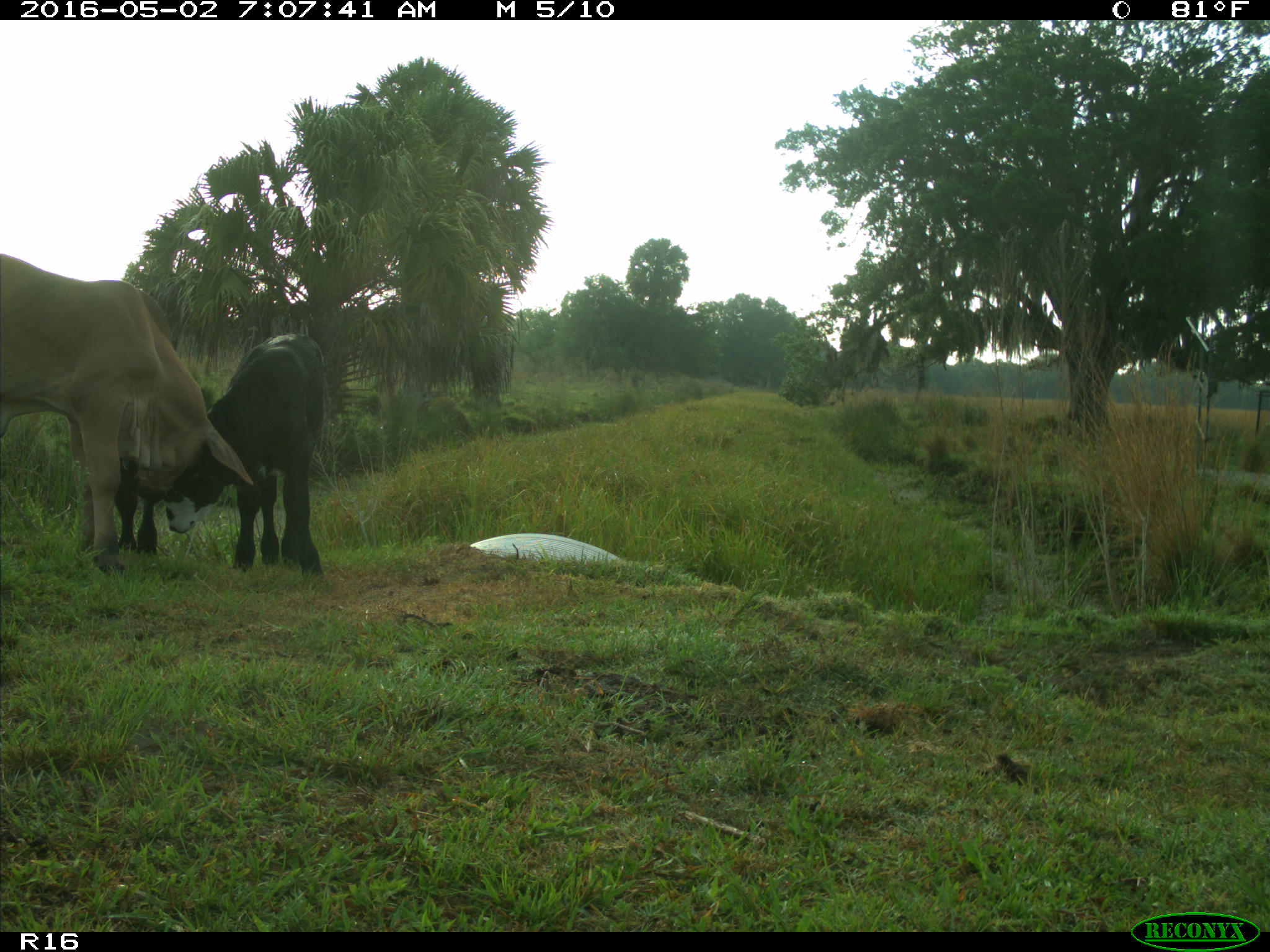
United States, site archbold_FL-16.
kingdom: Animalia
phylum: Chordata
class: Mammalia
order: Artiodactyla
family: Bovidae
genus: Bos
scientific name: Bos taurus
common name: domestic cow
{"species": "Bos taurus (domestic cow)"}